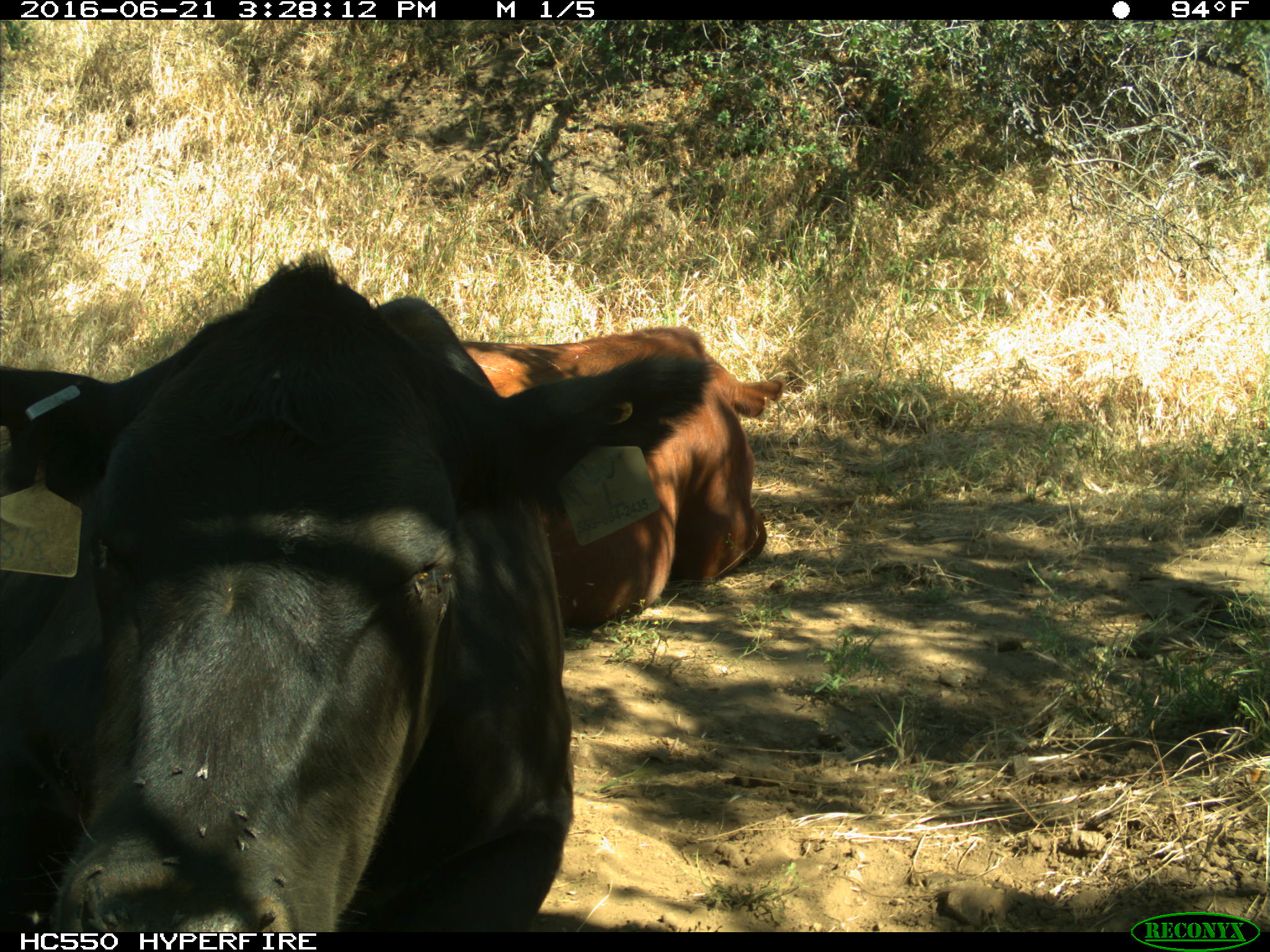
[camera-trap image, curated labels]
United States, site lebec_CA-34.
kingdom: Animalia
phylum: Chordata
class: Mammalia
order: Artiodactyla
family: Bovidae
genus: Bos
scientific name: Bos taurus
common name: domestic cow